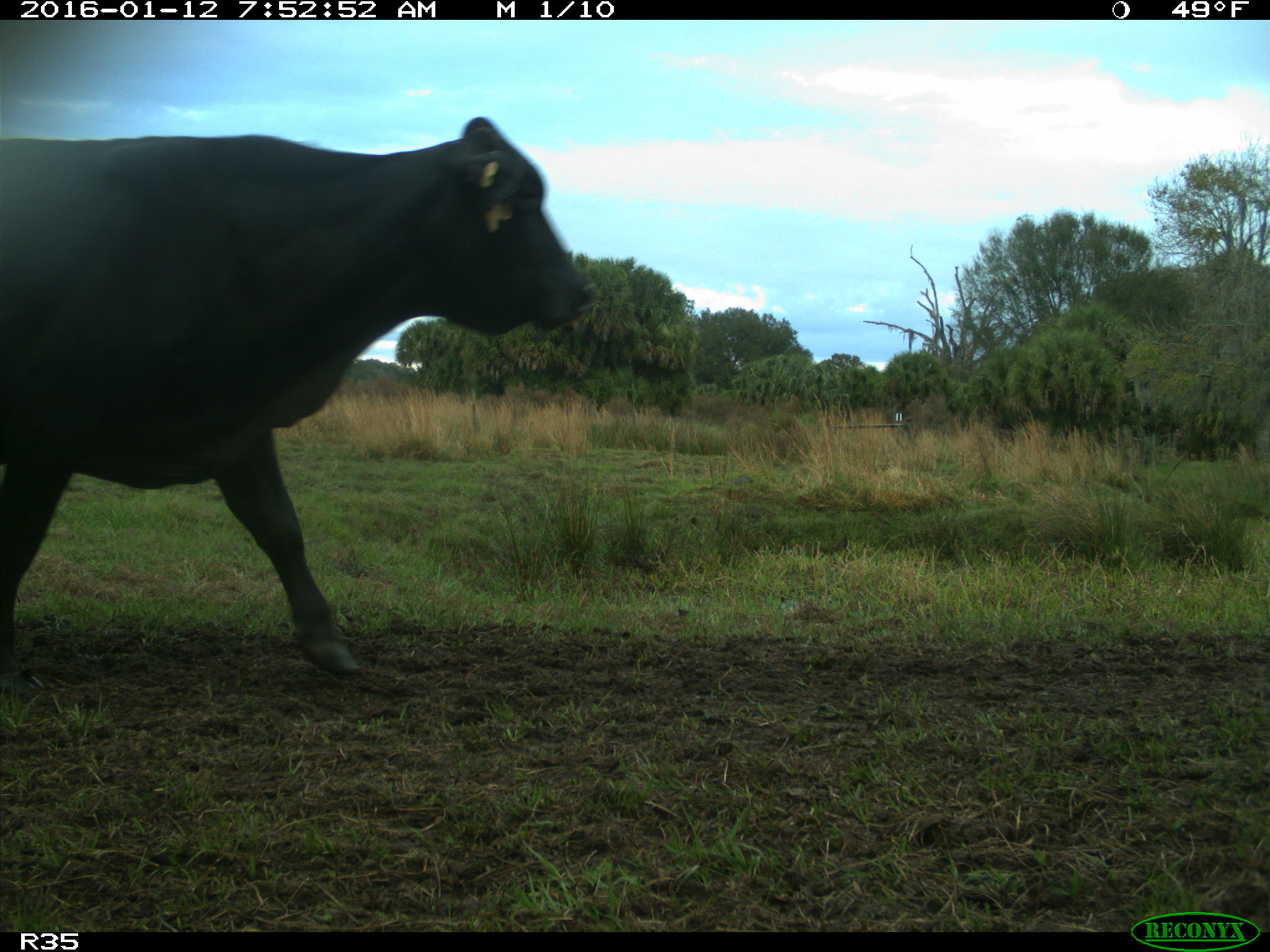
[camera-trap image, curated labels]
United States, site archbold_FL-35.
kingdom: Animalia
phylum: Chordata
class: Mammalia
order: Artiodactyla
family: Bovidae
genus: Bos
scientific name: Bos taurus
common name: domestic cow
Bos taurus (domestic cow).